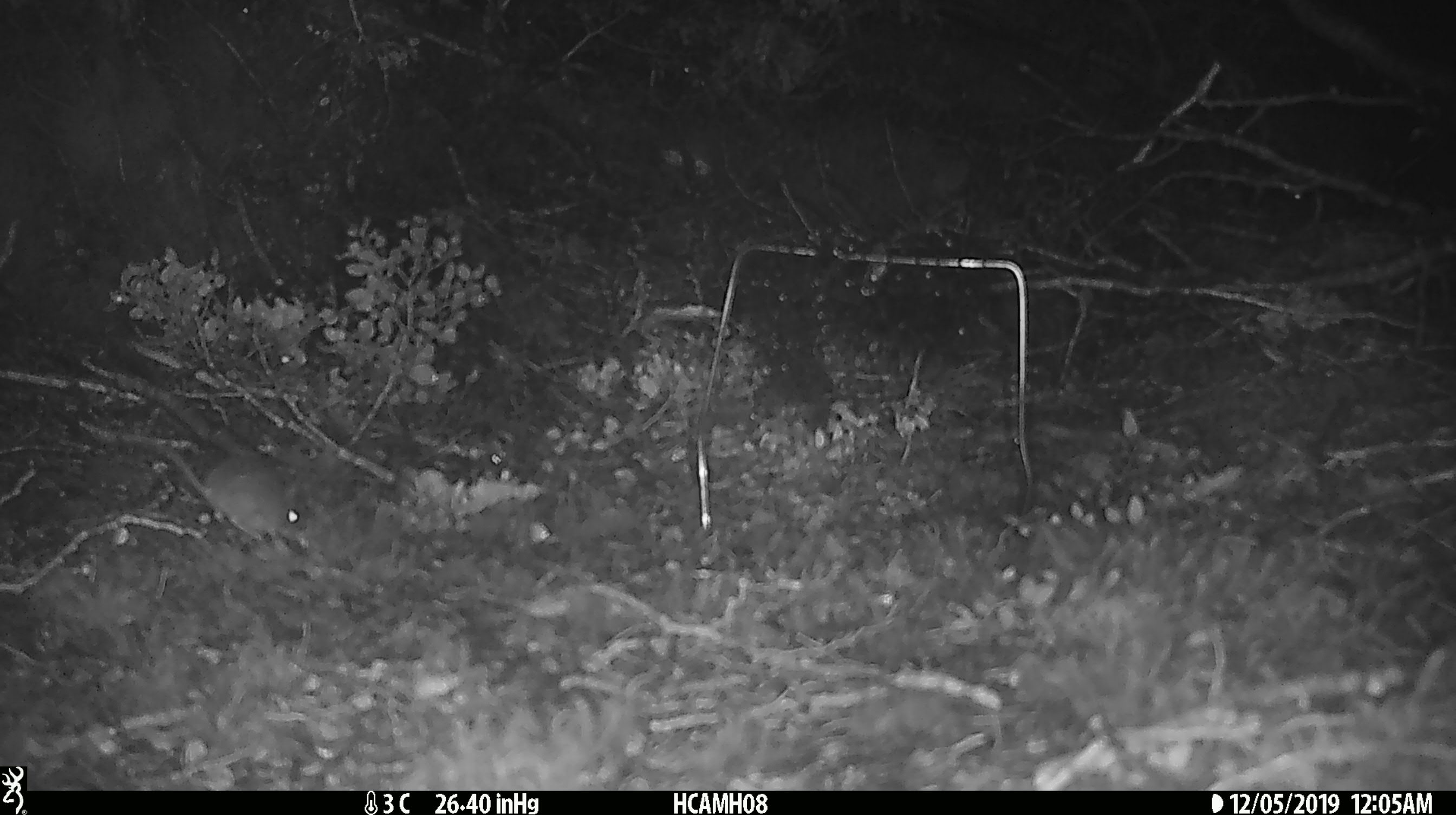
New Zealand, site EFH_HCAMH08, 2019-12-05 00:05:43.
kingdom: Animalia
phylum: Chordata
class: Mammalia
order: Rodentia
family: Muridae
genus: Mus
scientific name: Mus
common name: mouse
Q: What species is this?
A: Mouse (Mus).